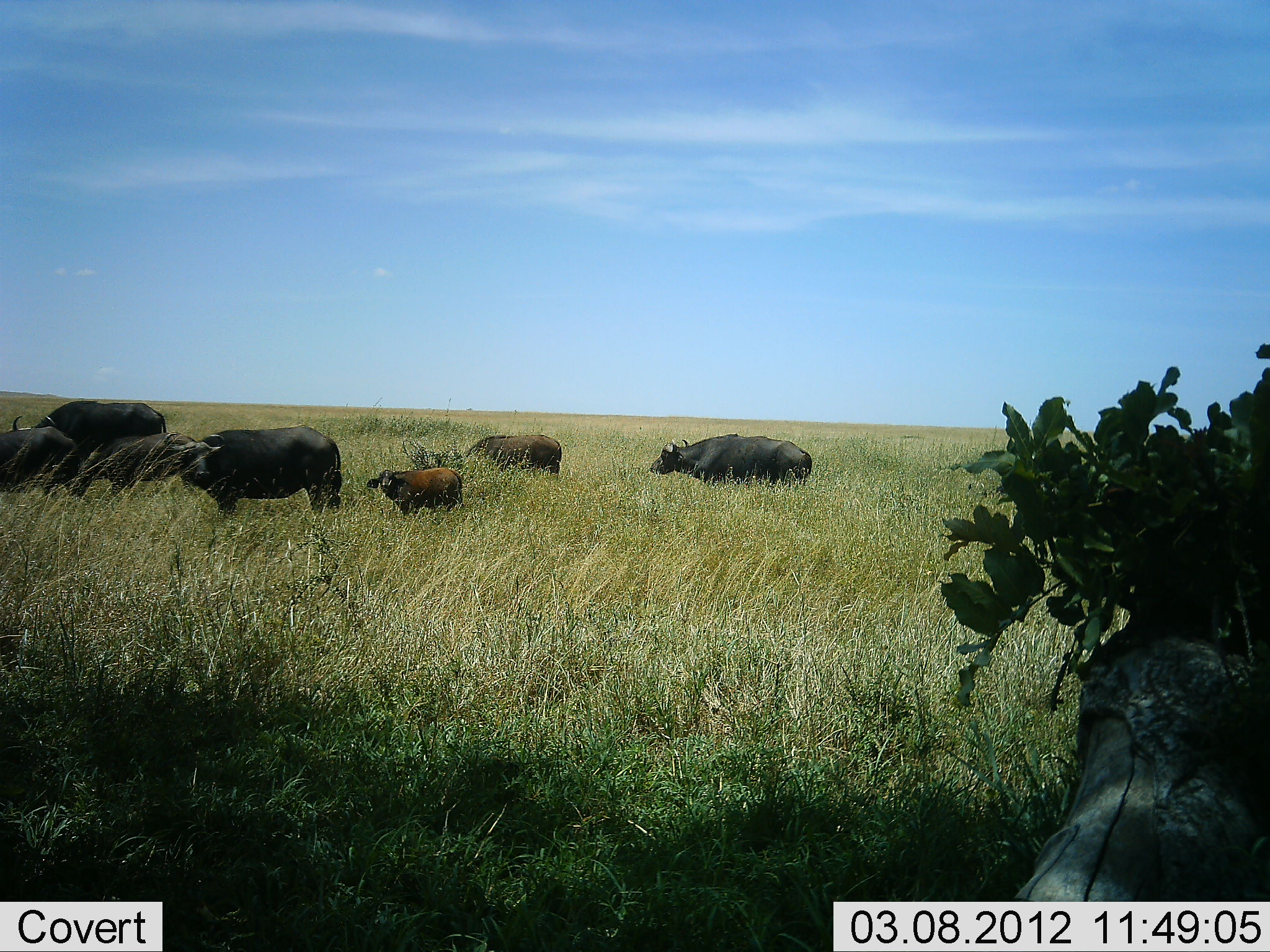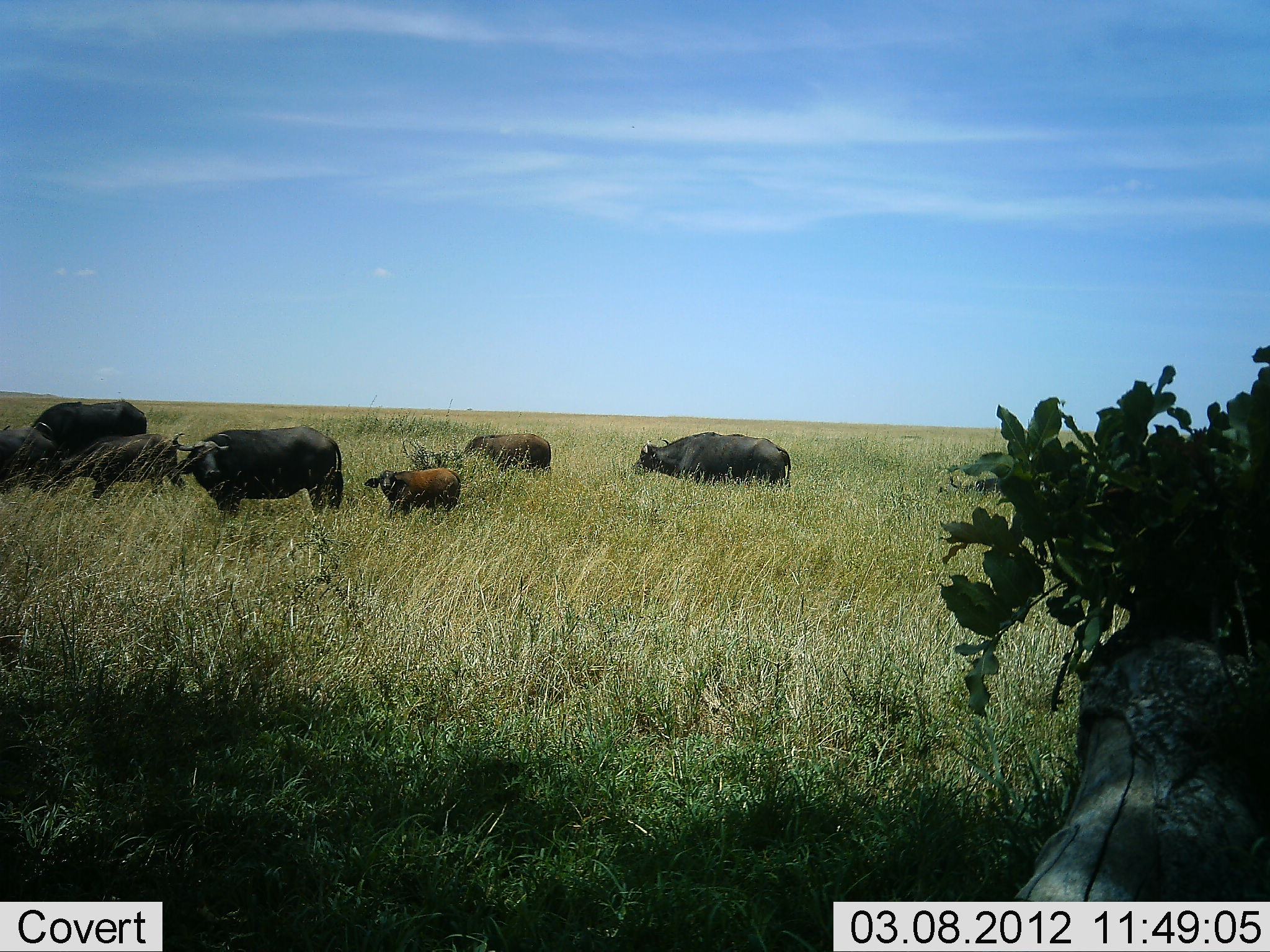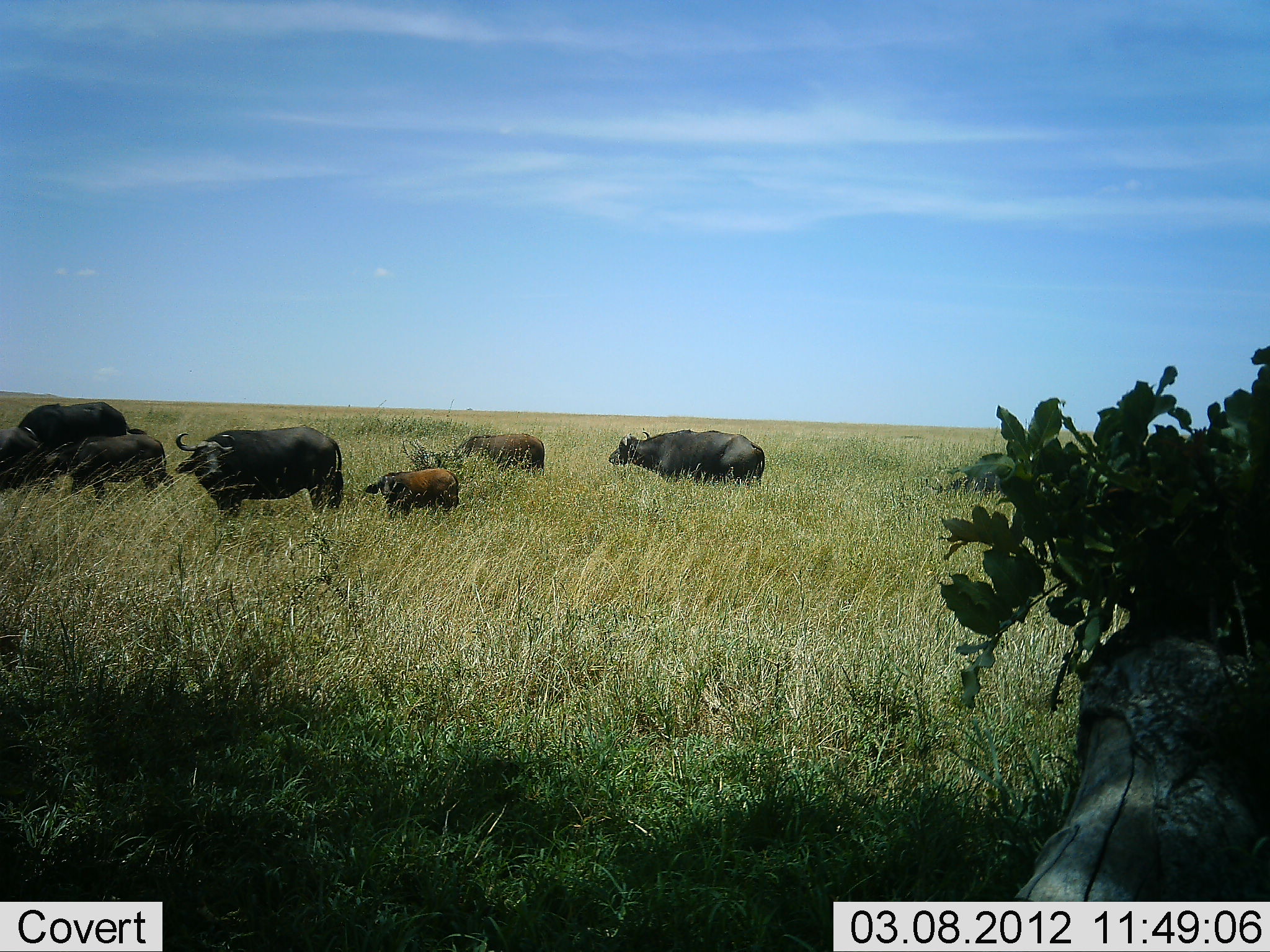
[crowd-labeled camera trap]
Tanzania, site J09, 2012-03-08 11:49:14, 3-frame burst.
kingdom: Animalia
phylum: Chordata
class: Mammalia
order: Artiodactyla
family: Bovidae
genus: Syncerus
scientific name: Syncerus caffer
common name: cape buffalo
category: buffalo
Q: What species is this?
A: Buffalo (cape buffalo) (Syncerus caffer).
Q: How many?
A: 7.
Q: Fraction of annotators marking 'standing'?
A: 31%.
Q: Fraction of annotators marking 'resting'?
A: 0%.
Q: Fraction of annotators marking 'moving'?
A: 94%.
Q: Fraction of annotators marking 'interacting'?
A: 0%.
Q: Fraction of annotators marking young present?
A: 94%.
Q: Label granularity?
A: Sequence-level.